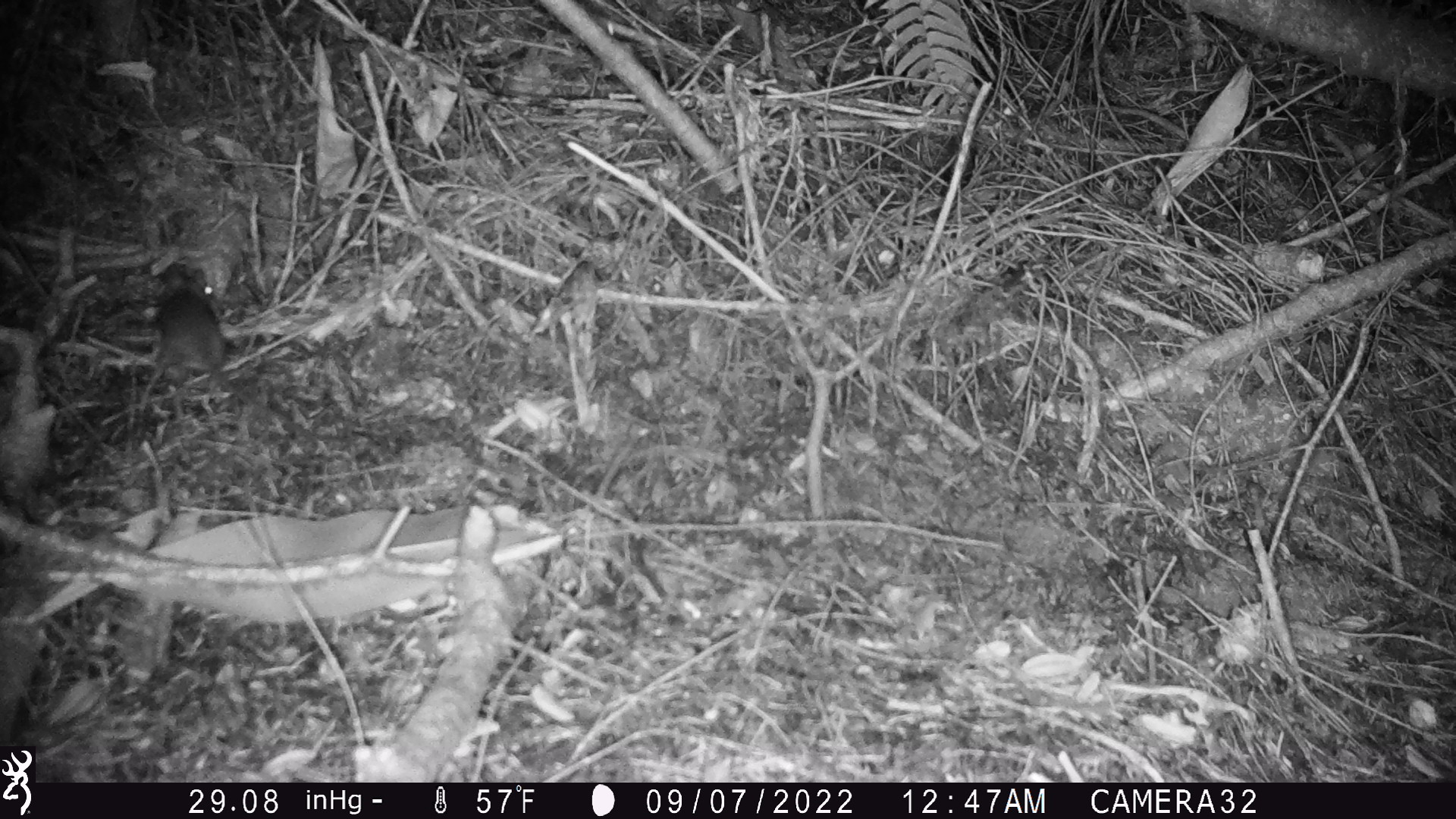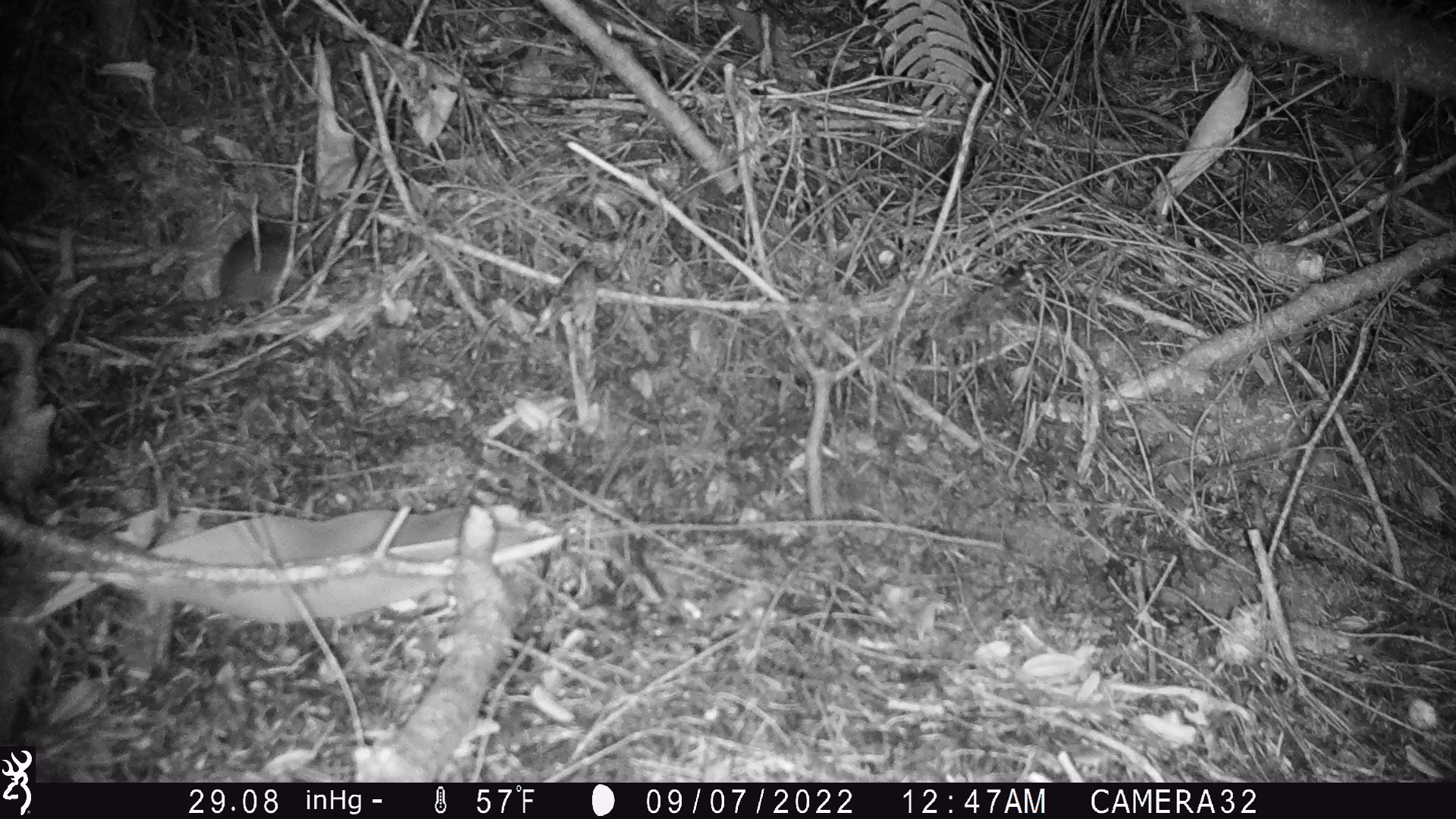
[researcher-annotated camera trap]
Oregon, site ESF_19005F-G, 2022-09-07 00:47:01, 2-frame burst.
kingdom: Animalia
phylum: Chordata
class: Mammalia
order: Rodentia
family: Cricetidae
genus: Neotoma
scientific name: Neotoma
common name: woodrats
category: neotoma species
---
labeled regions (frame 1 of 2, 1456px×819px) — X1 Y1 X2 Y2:
neotoma species: 142 241 315 456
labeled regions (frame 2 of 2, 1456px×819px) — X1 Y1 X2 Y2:
neotoma species: 101 203 316 332